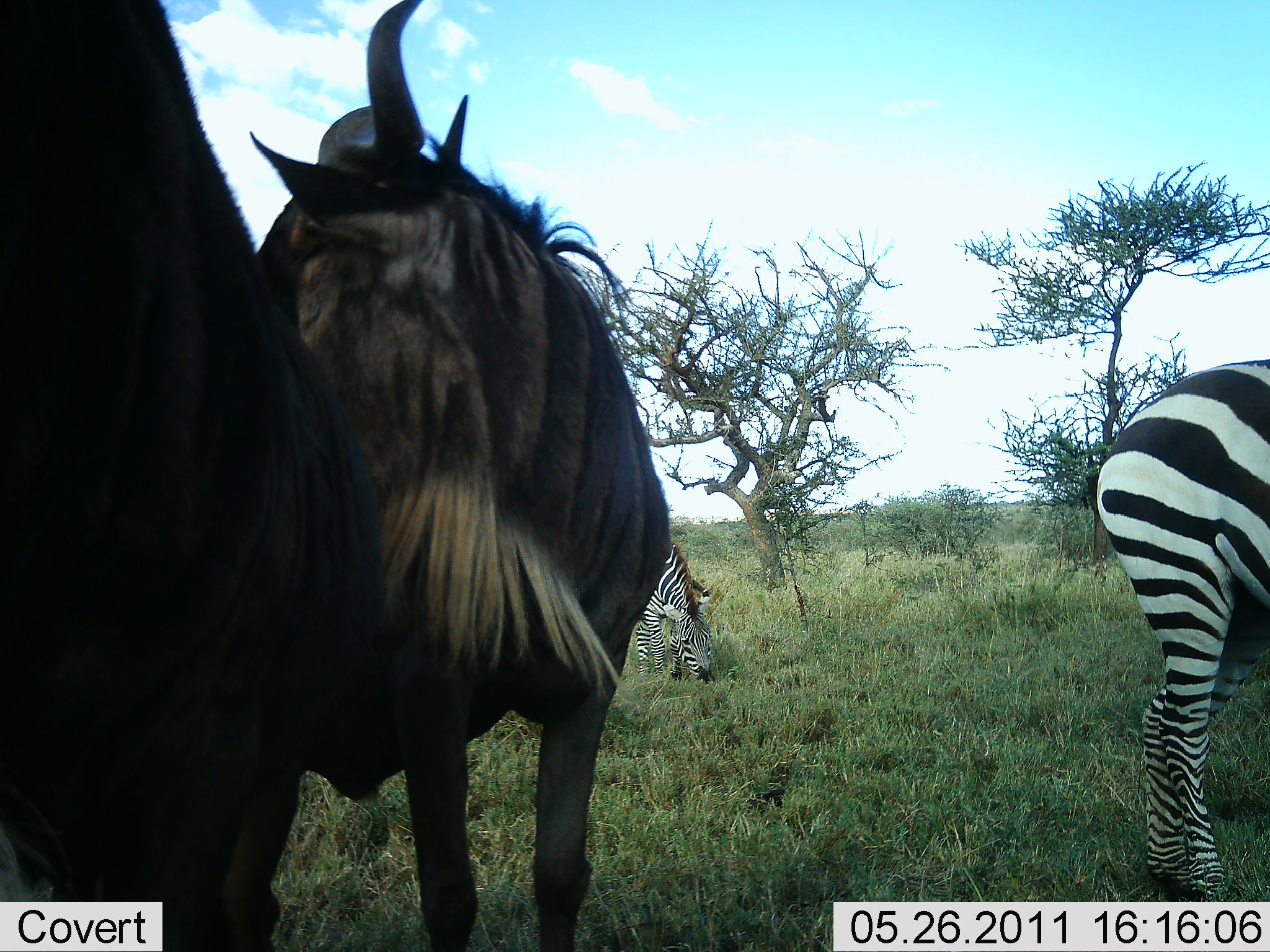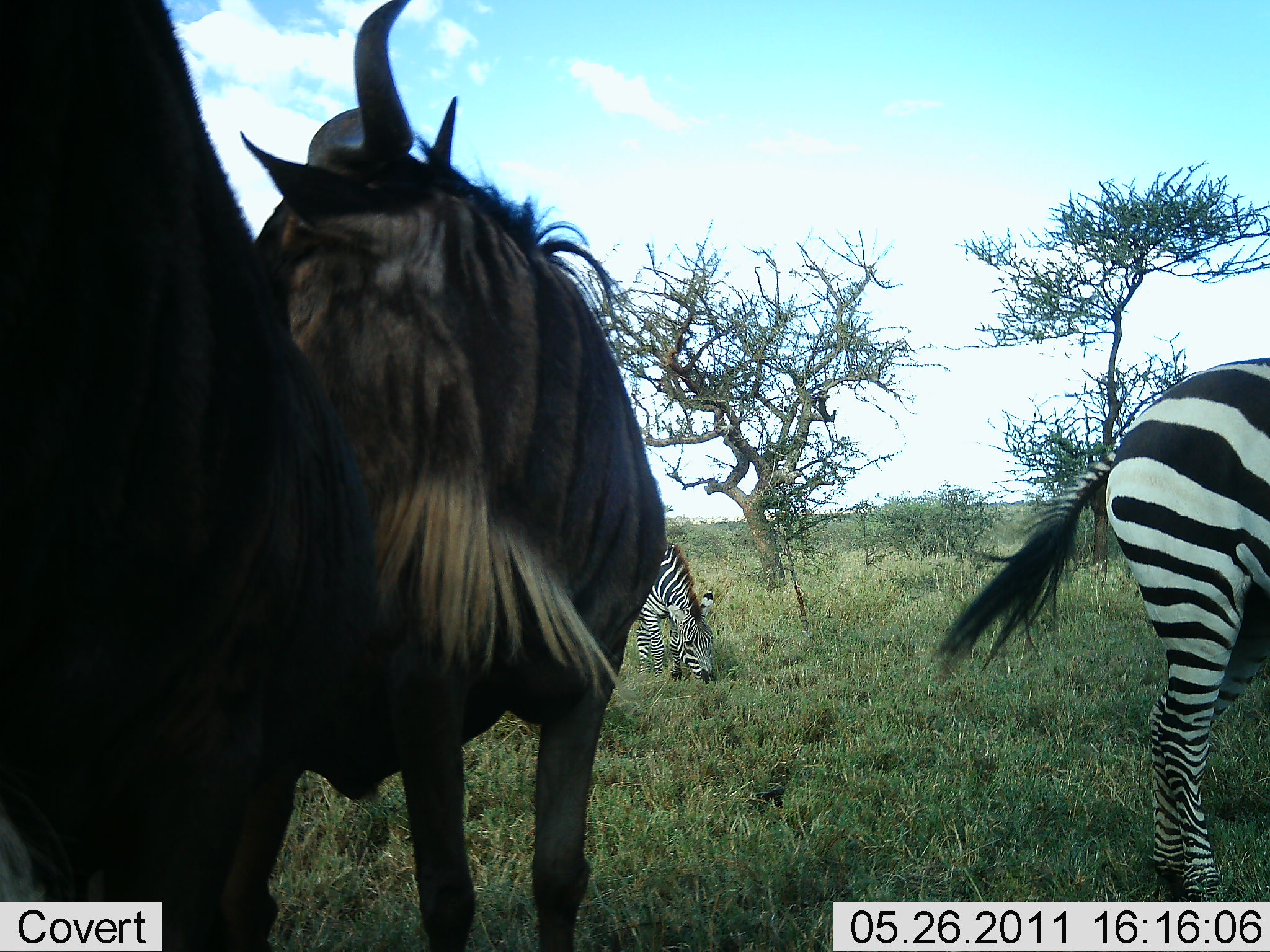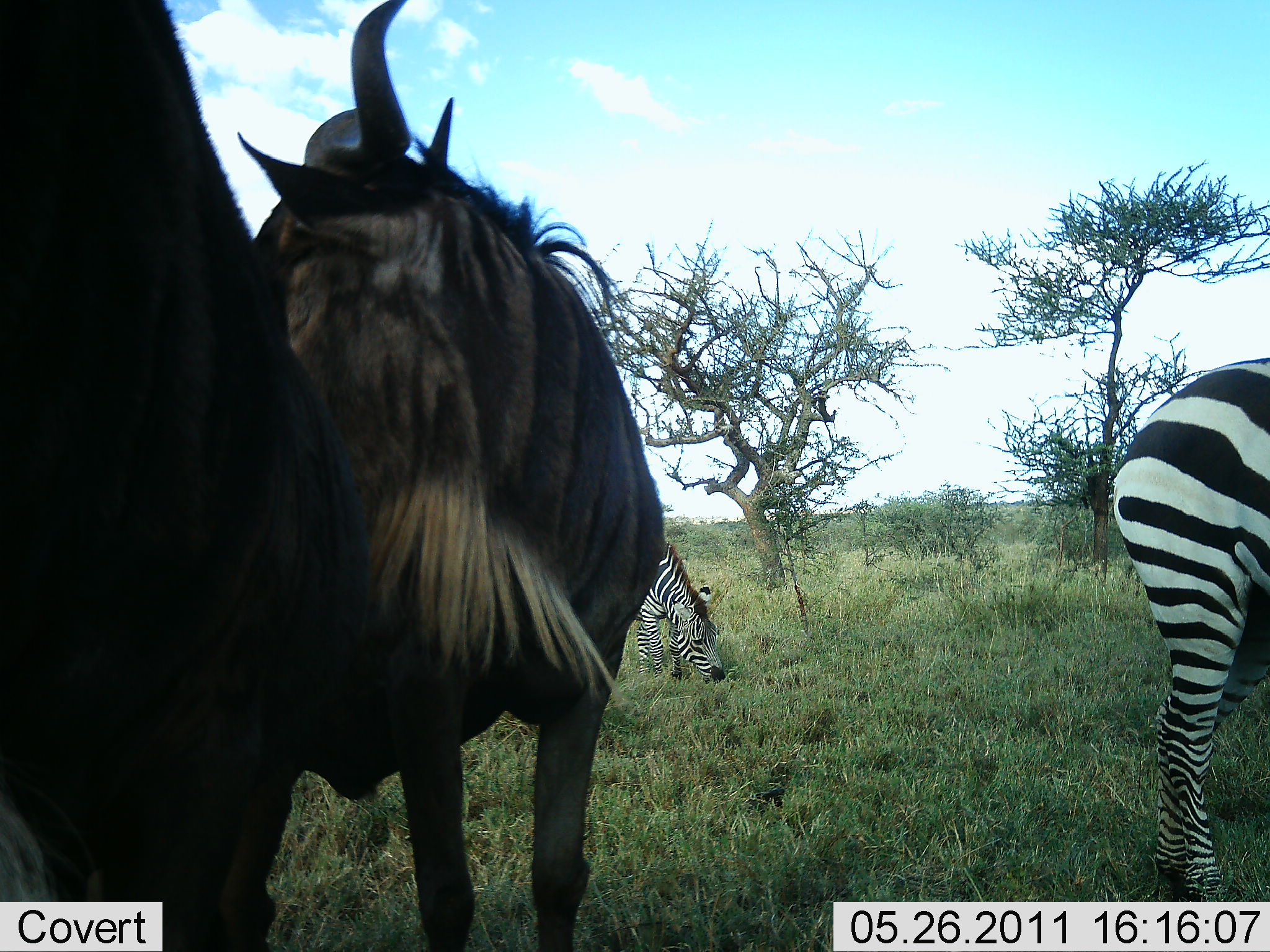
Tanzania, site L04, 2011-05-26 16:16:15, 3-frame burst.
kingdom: Animalia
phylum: Chordata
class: Mammalia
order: Artiodactyla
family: Bovidae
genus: Connochaetes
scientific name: Connochaetes taurinus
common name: blue wildebeest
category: wildebeest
Wildebeest (blue wildebeest) (Connochaetes taurinus), count 2. Behavior (volunteer vote fractions): standing 100%, resting 0%, moving 0%, interacting 0%. Young present (vote fraction): 0%. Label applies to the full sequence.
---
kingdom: Animalia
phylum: Chordata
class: Mammalia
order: Perissodactyla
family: Equidae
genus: Equus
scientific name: Equus quagga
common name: plains zebra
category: zebra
Zebra (plains zebra) (Equus quagga), count 2. Behavior (volunteer vote fractions): standing 55%, resting 0%, moving 9%, interacting 0%. Young present (vote fraction): 0%. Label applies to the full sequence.